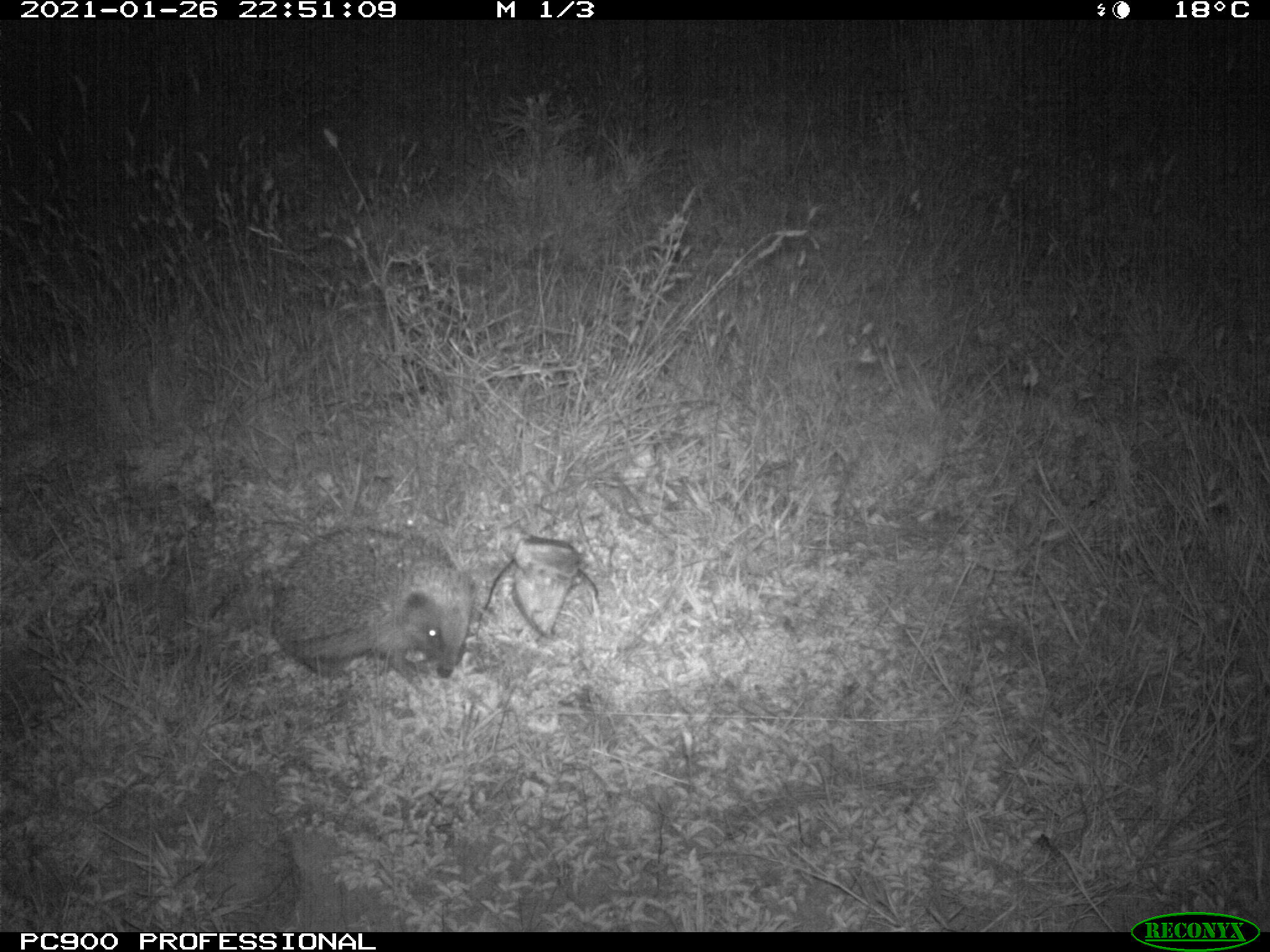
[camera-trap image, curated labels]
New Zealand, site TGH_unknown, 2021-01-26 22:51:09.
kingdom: Animalia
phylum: Chordata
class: Mammalia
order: Eulipotyphla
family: Erinaceidae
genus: Erinaceus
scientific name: Erinaceus europaeus europaeus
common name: european hedgehog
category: hedgehog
Hedgehog (european hedgehog) (Erinaceus europaeus europaeus).